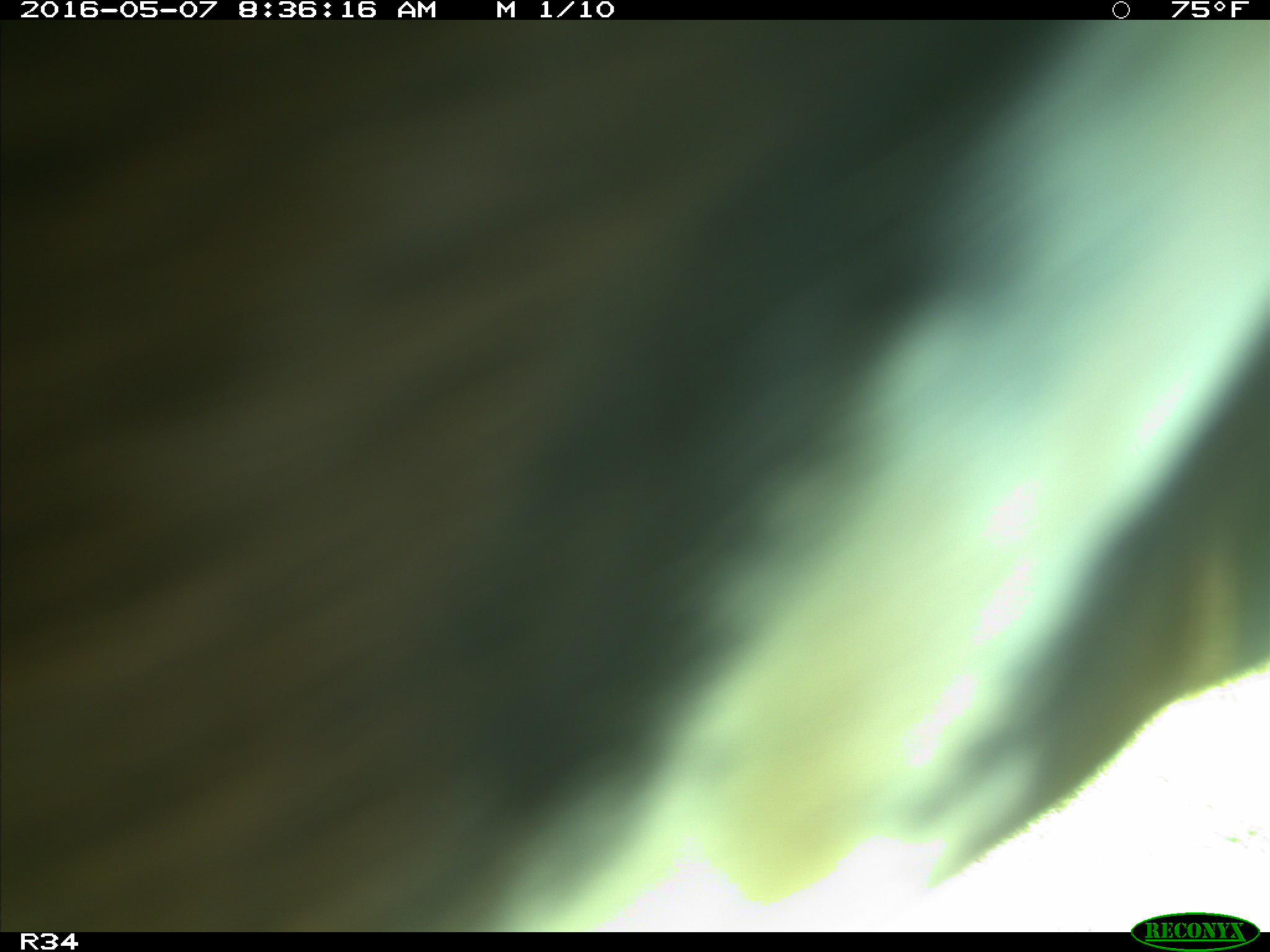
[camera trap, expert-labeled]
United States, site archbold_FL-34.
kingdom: Animalia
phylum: Chordata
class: Mammalia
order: Artiodactyla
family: Bovidae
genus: Bos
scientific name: Bos taurus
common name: domestic cow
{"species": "Bos taurus (domestic cow)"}